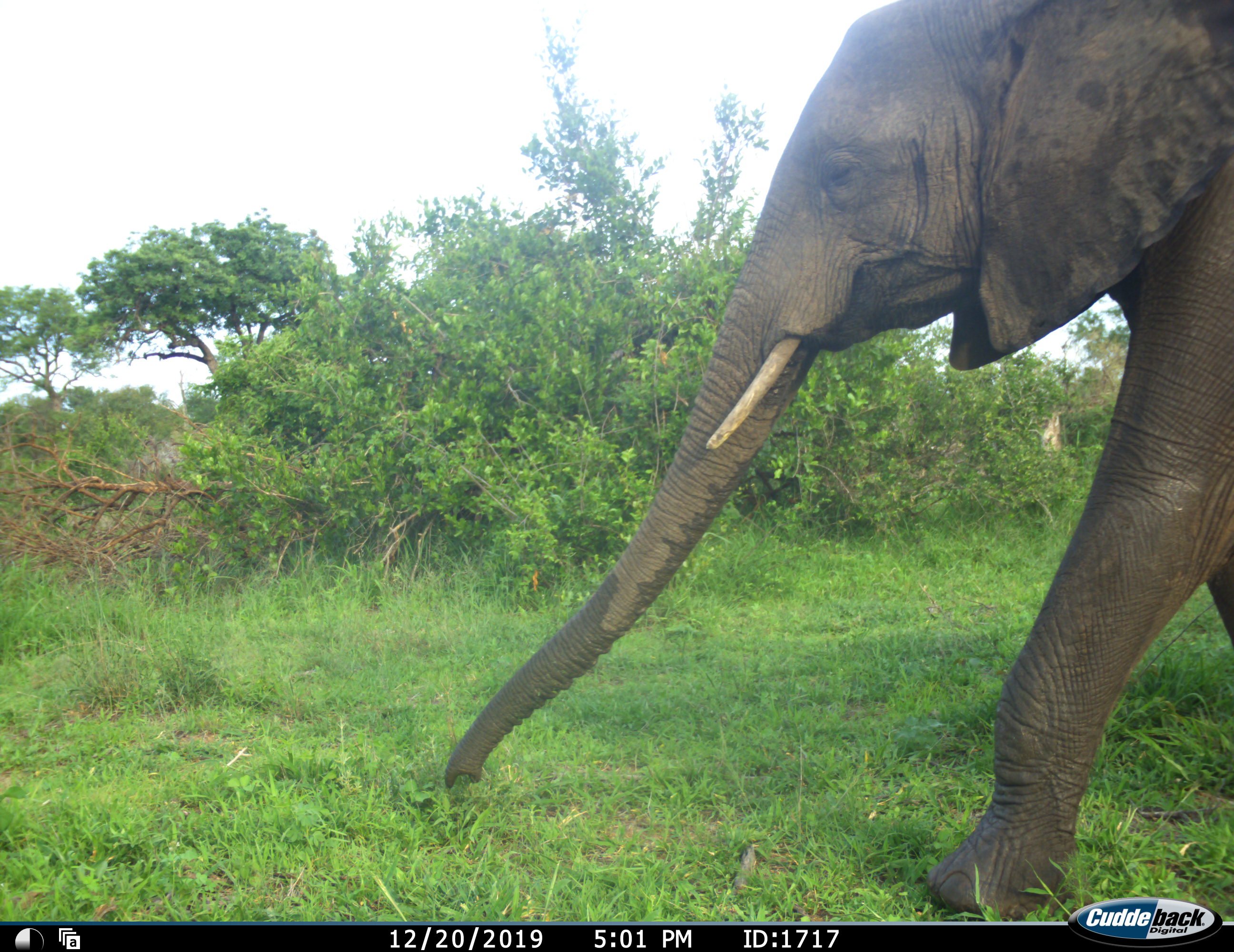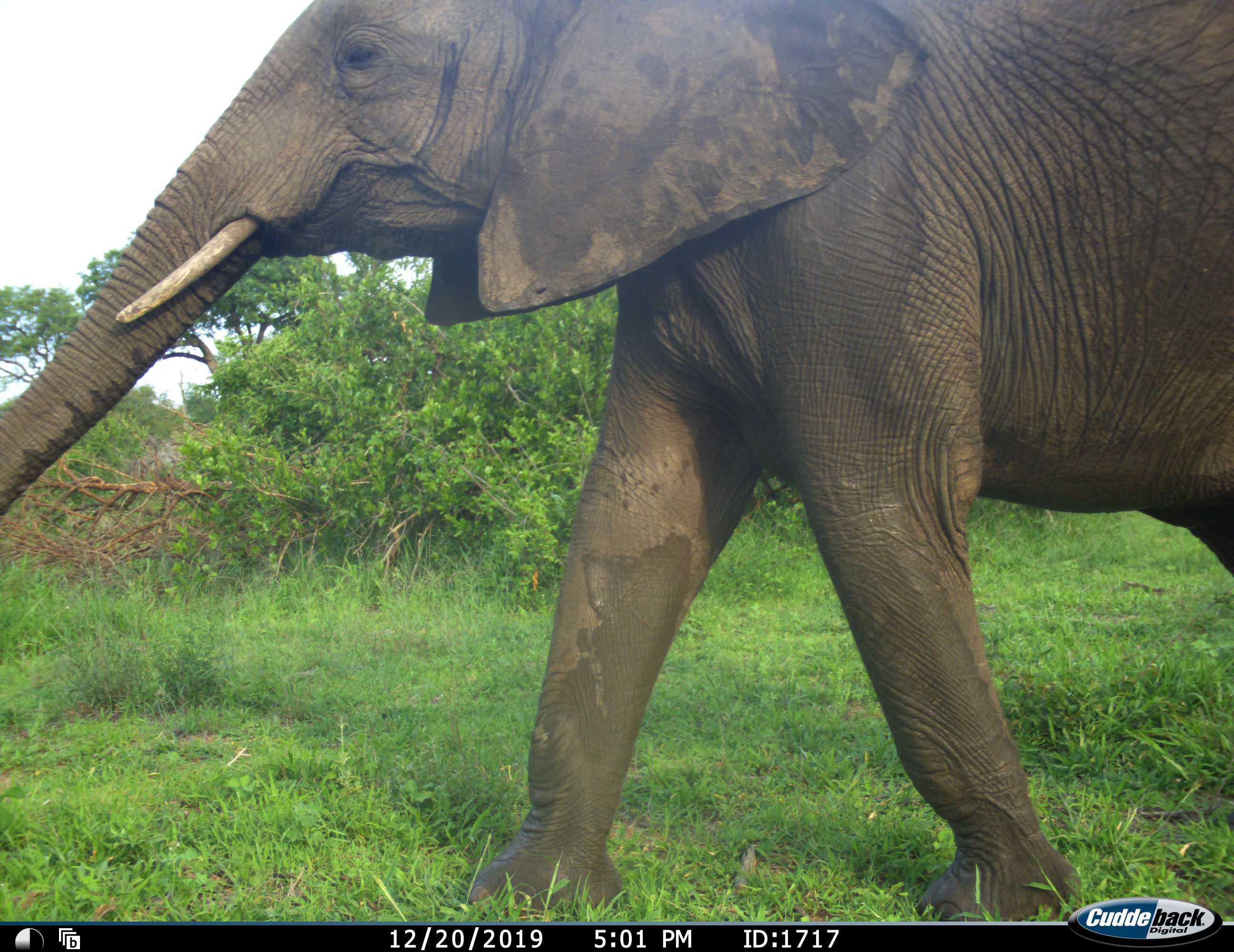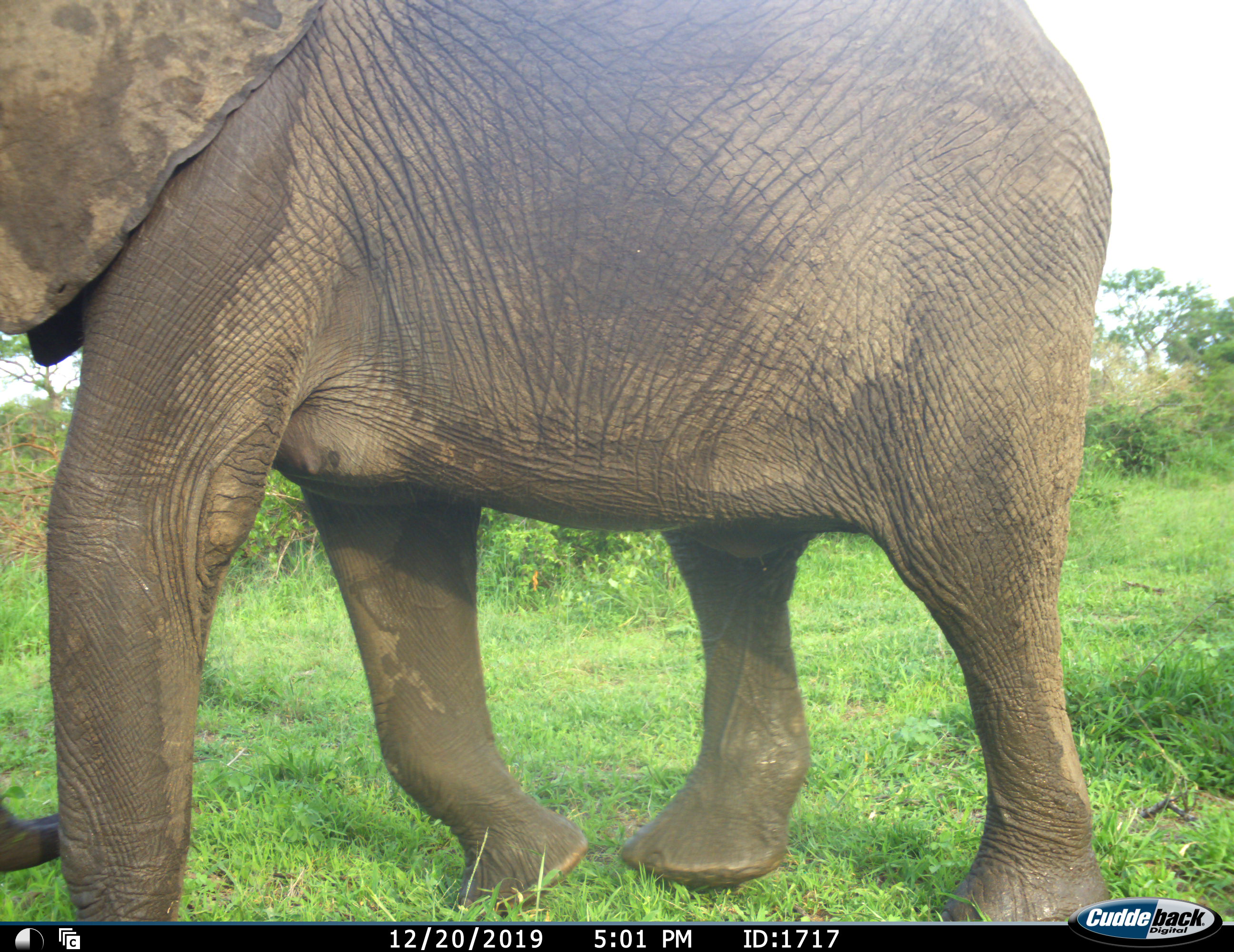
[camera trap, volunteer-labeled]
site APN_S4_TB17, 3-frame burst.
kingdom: Animalia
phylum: Chordata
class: Mammalia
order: Proboscidea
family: Elephantidae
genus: Loxodonta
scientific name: Loxodonta africana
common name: african bush elephant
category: elephant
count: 1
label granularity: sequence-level